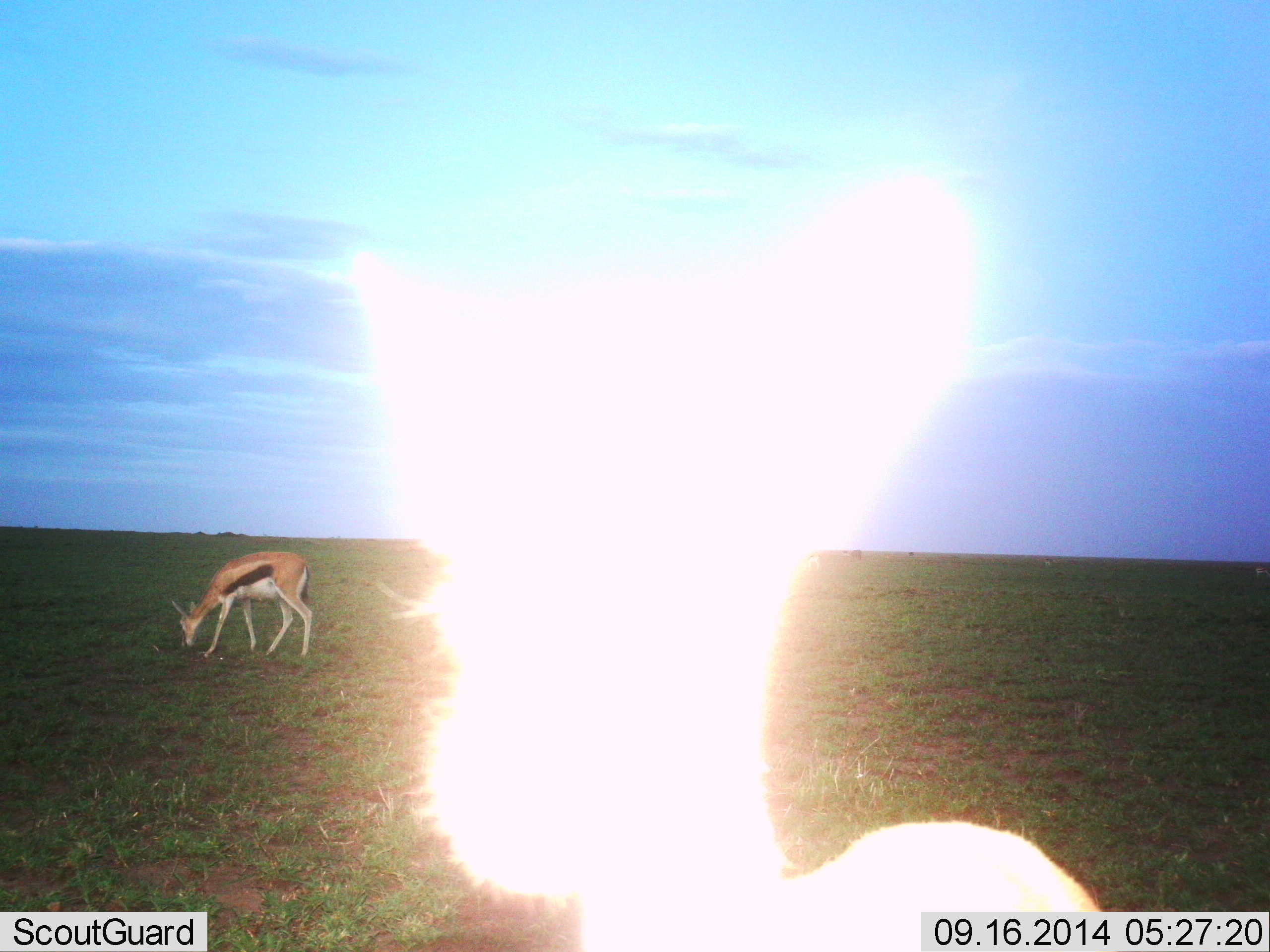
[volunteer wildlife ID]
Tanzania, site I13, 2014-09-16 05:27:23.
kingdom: Animalia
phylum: Chordata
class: Mammalia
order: Artiodactyla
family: Bovidae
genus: Eudorcas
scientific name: Eudorcas thomsonii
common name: thomson's gazelle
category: gazellethomsons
Gazellethomsons (thomson's gazelle) (Eudorcas thomsonii), count 1. Behavior (volunteer vote fractions): standing 30%, resting 0%, moving 10%, interacting 0%. Young present (vote fraction): 0%. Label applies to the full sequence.